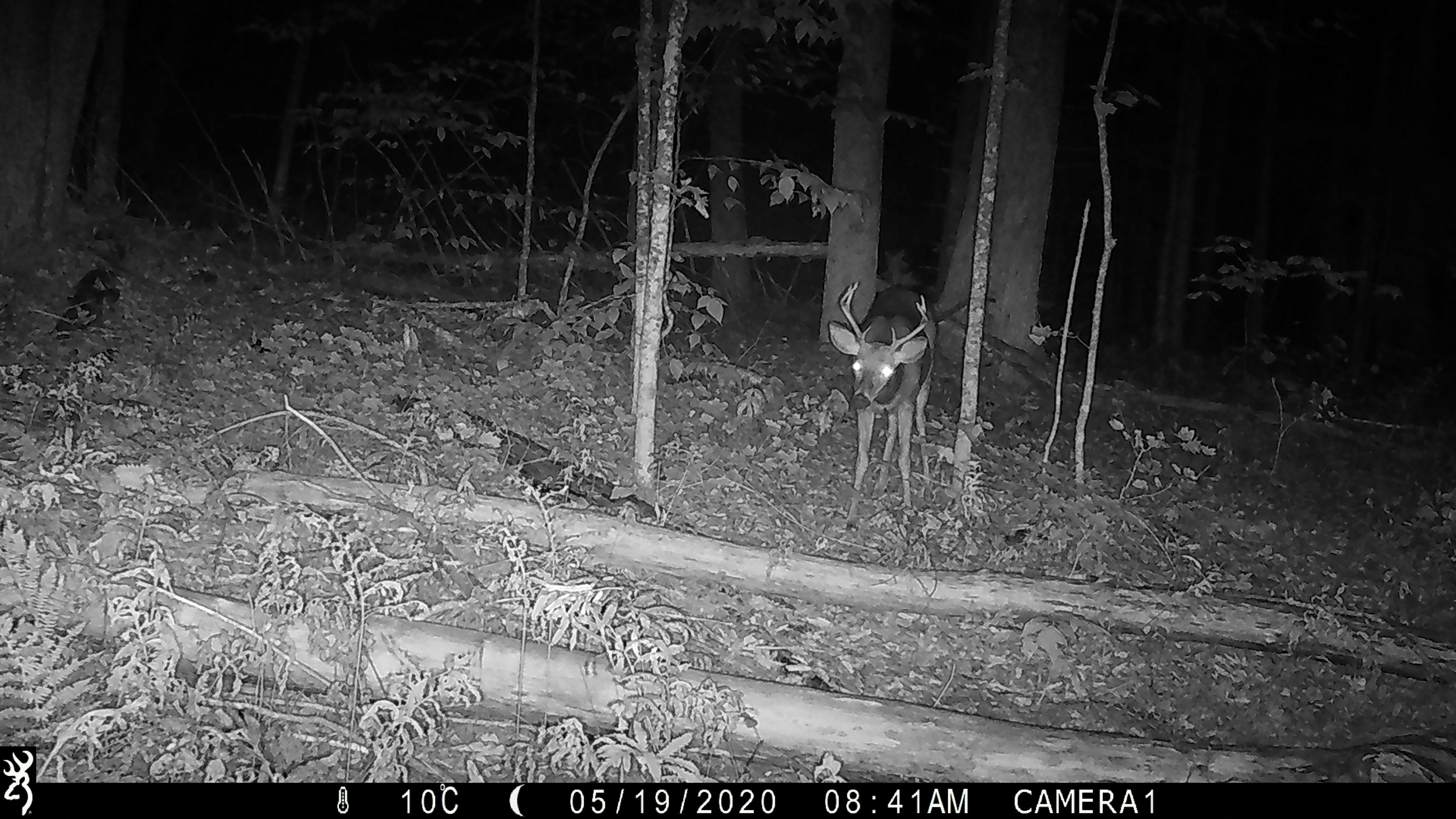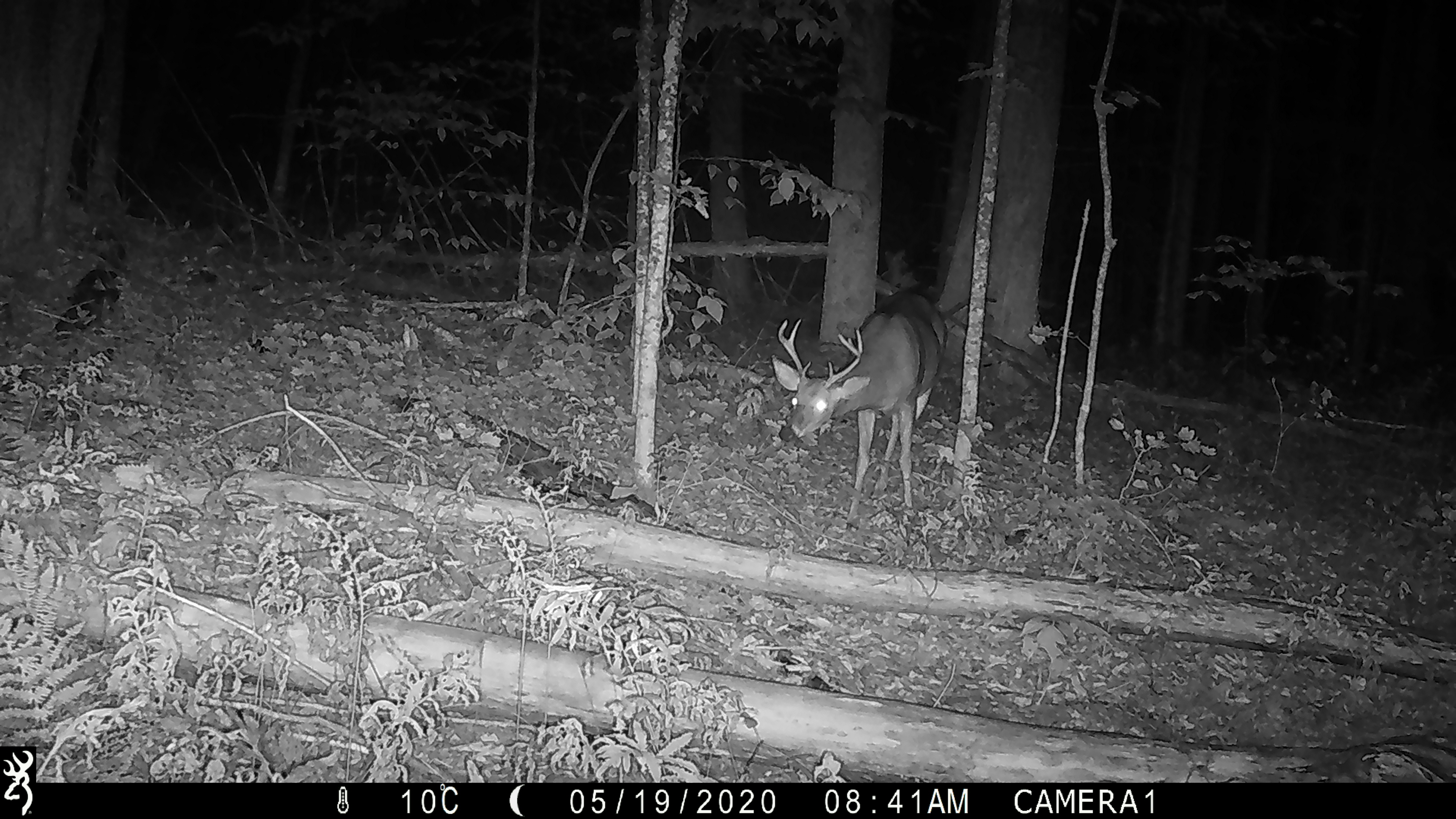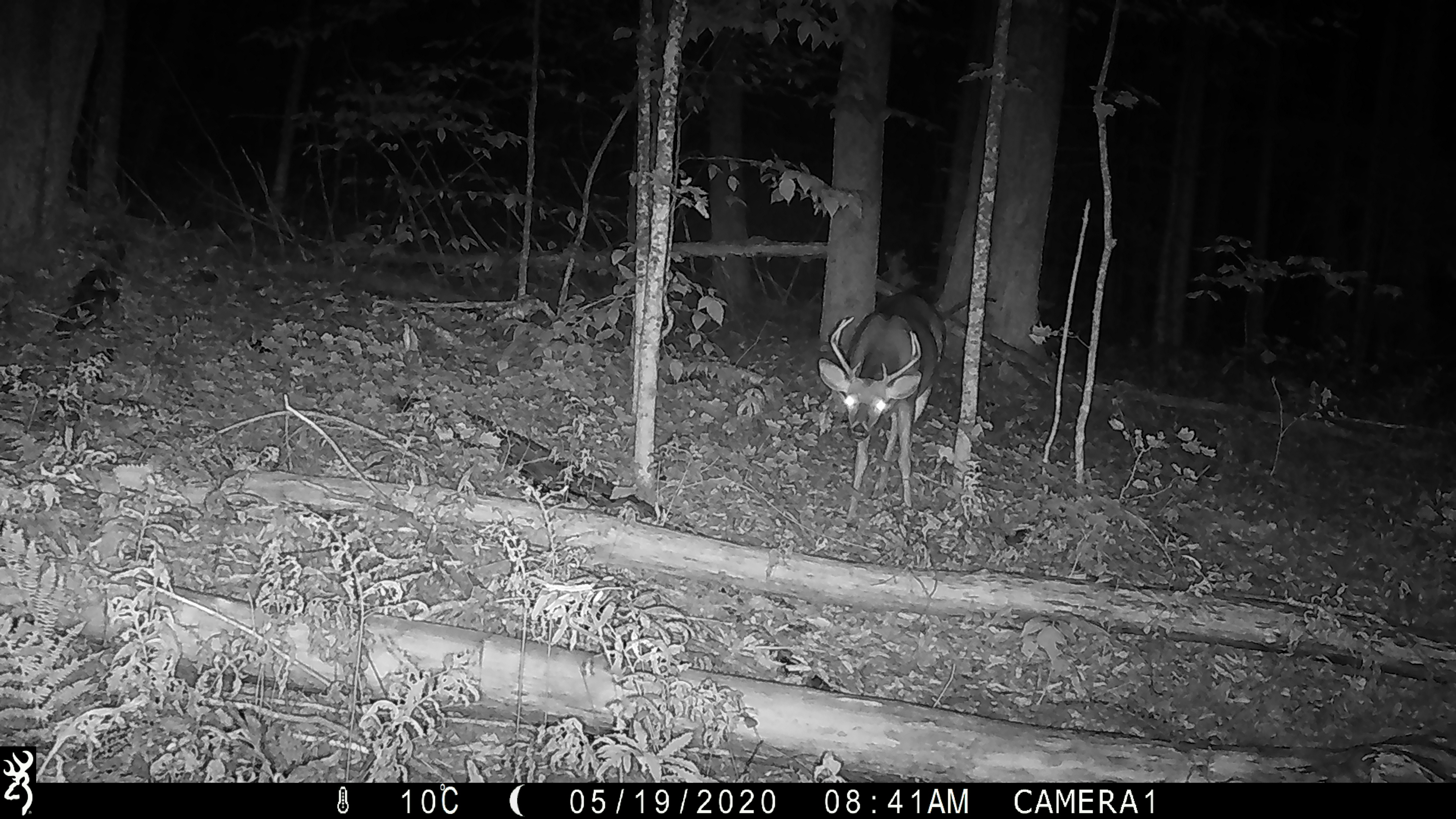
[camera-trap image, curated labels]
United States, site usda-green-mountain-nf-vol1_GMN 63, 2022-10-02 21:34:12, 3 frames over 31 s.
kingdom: Animalia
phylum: Chordata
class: Mammalia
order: Artiodactyla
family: Cervidae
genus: Odocoileus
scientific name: Odocoileus virginianus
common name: white-tailed deer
White-tailed deer (Odocoileus virginianus).